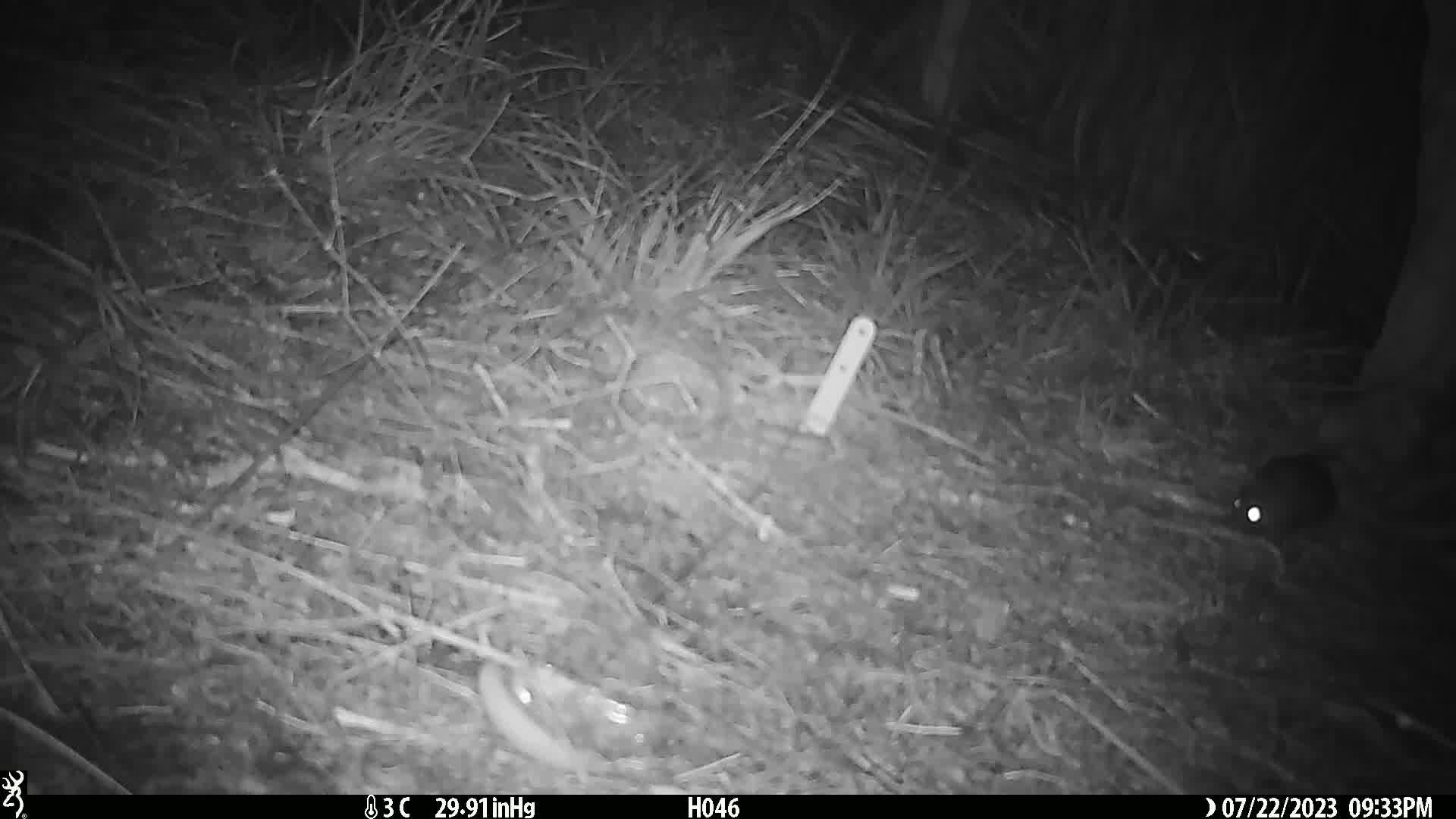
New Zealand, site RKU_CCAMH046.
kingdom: Animalia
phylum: Chordata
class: Mammalia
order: Rodentia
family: Muridae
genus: Rattus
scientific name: Rattus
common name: rat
Rat (Rattus).